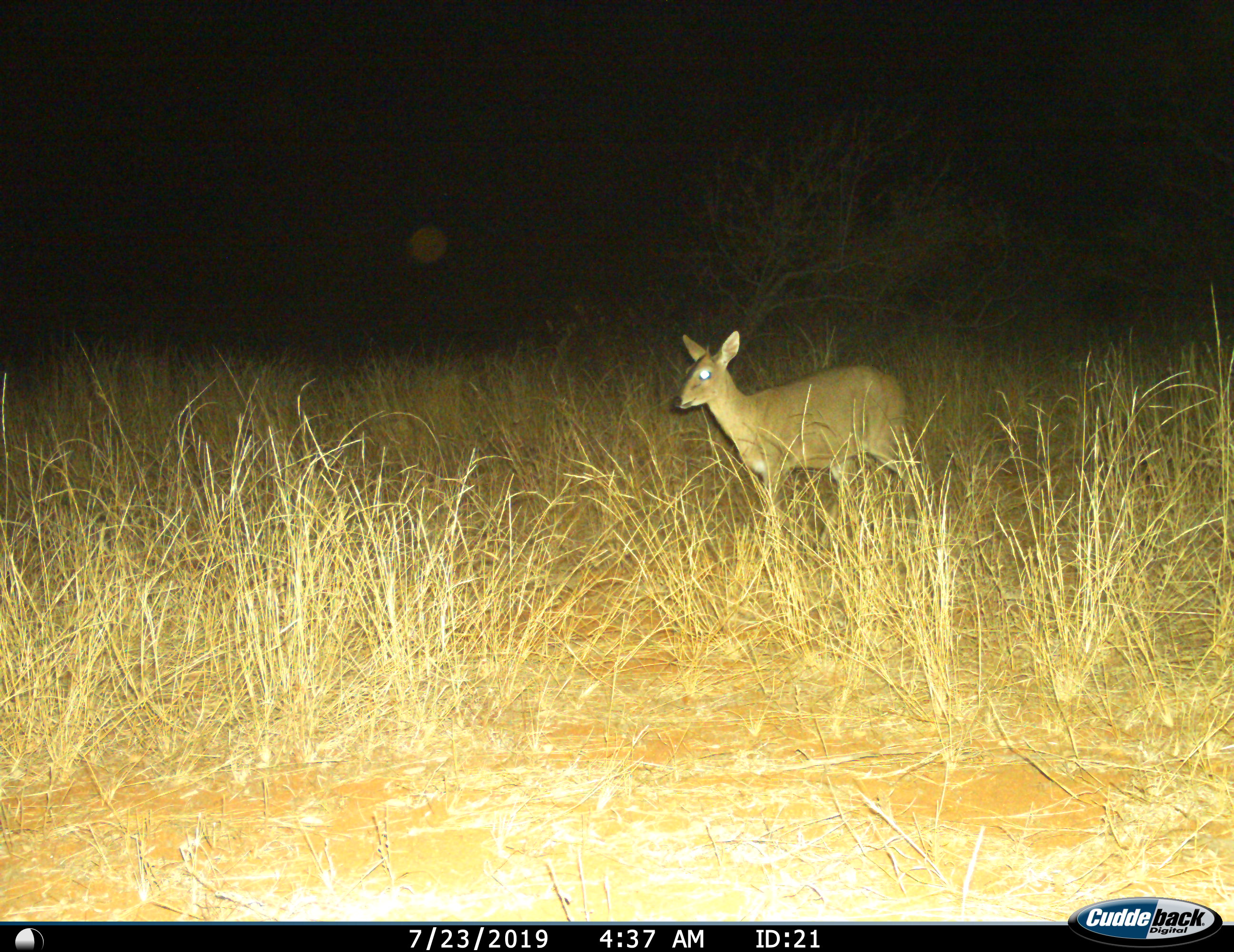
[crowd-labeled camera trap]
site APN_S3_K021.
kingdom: Animalia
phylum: Chordata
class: Mammalia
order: Artiodactyla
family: Bovidae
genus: Sylvicapra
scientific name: Sylvicapra grimmia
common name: common duiker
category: duikercommongrey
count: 1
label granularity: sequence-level